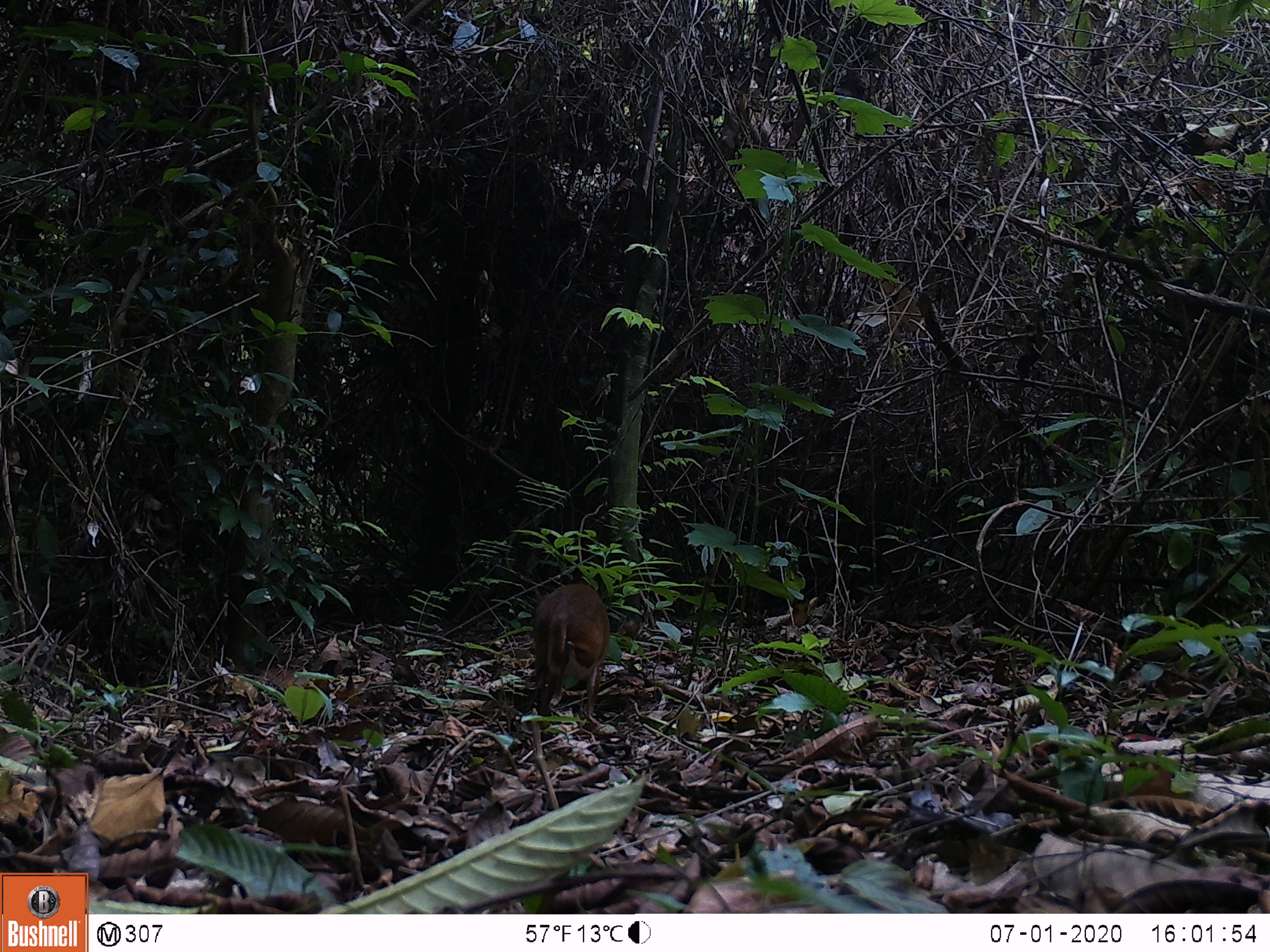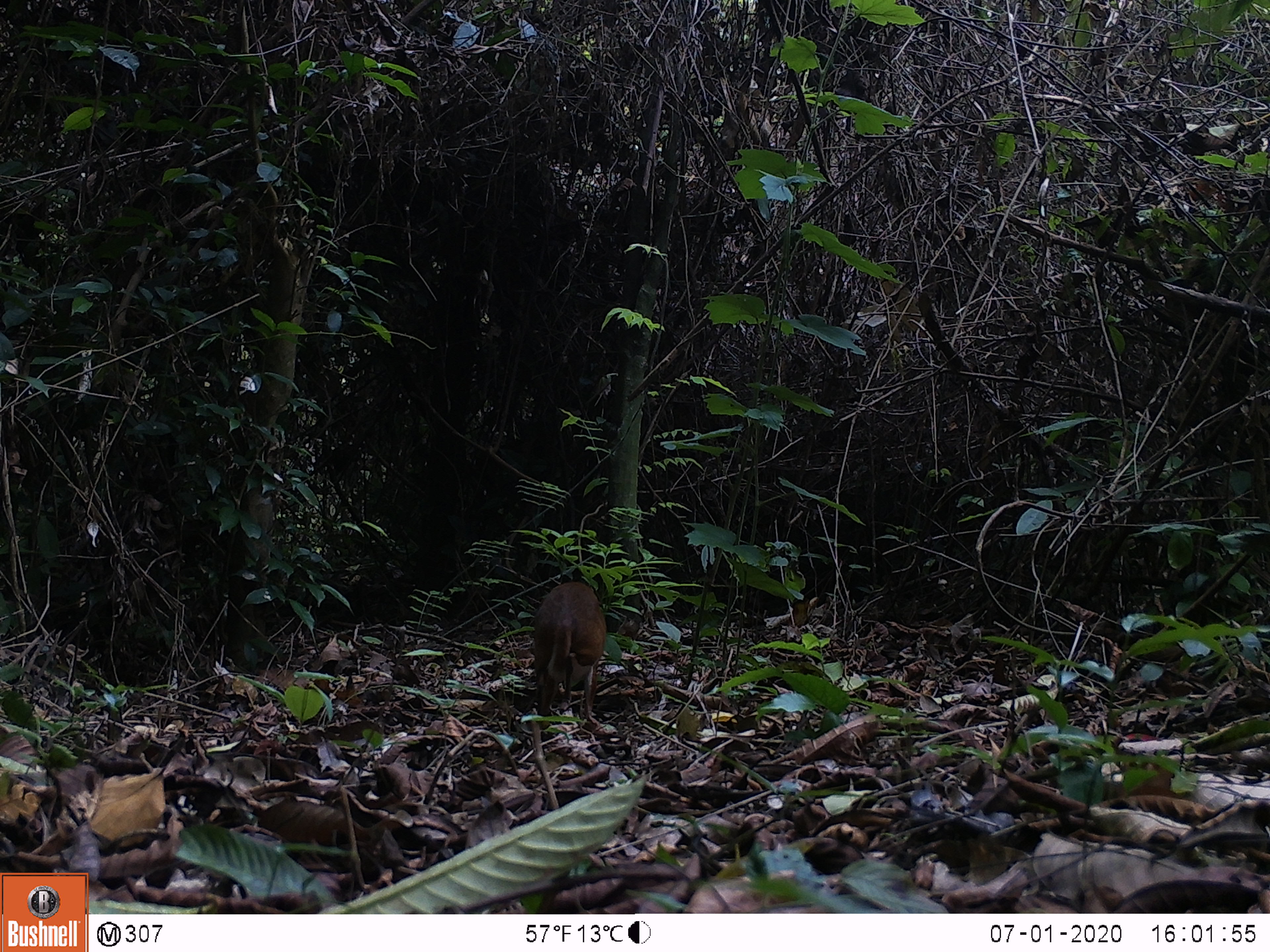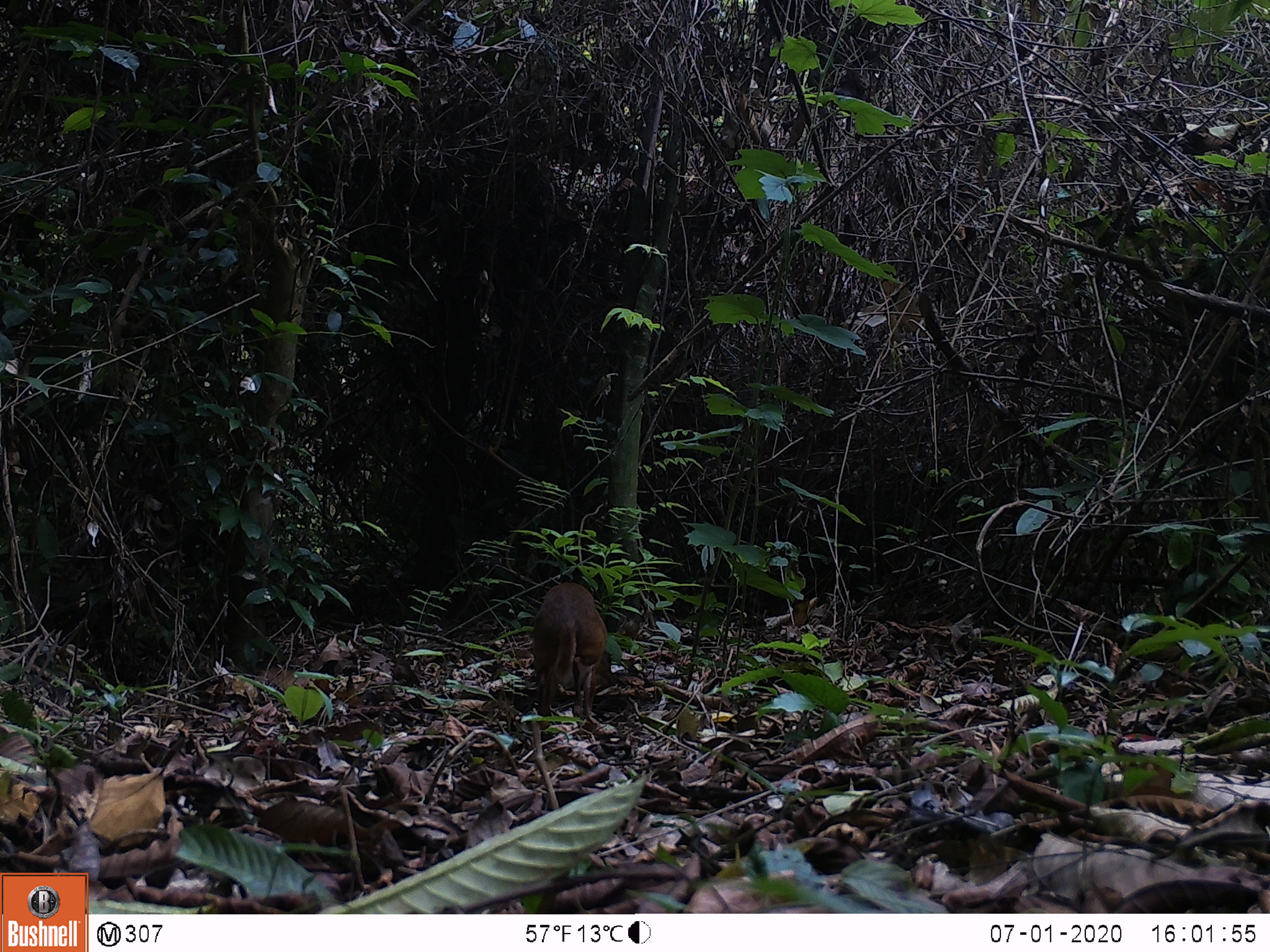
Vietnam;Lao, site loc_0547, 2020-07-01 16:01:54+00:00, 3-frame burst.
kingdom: Animalia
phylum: Chordata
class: Mammalia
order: Artiodactyla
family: Tragulidae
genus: Moschiola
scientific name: Moschiola meminna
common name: chevrotain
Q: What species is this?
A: Chevrotain (Moschiola meminna).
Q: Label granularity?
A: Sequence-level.